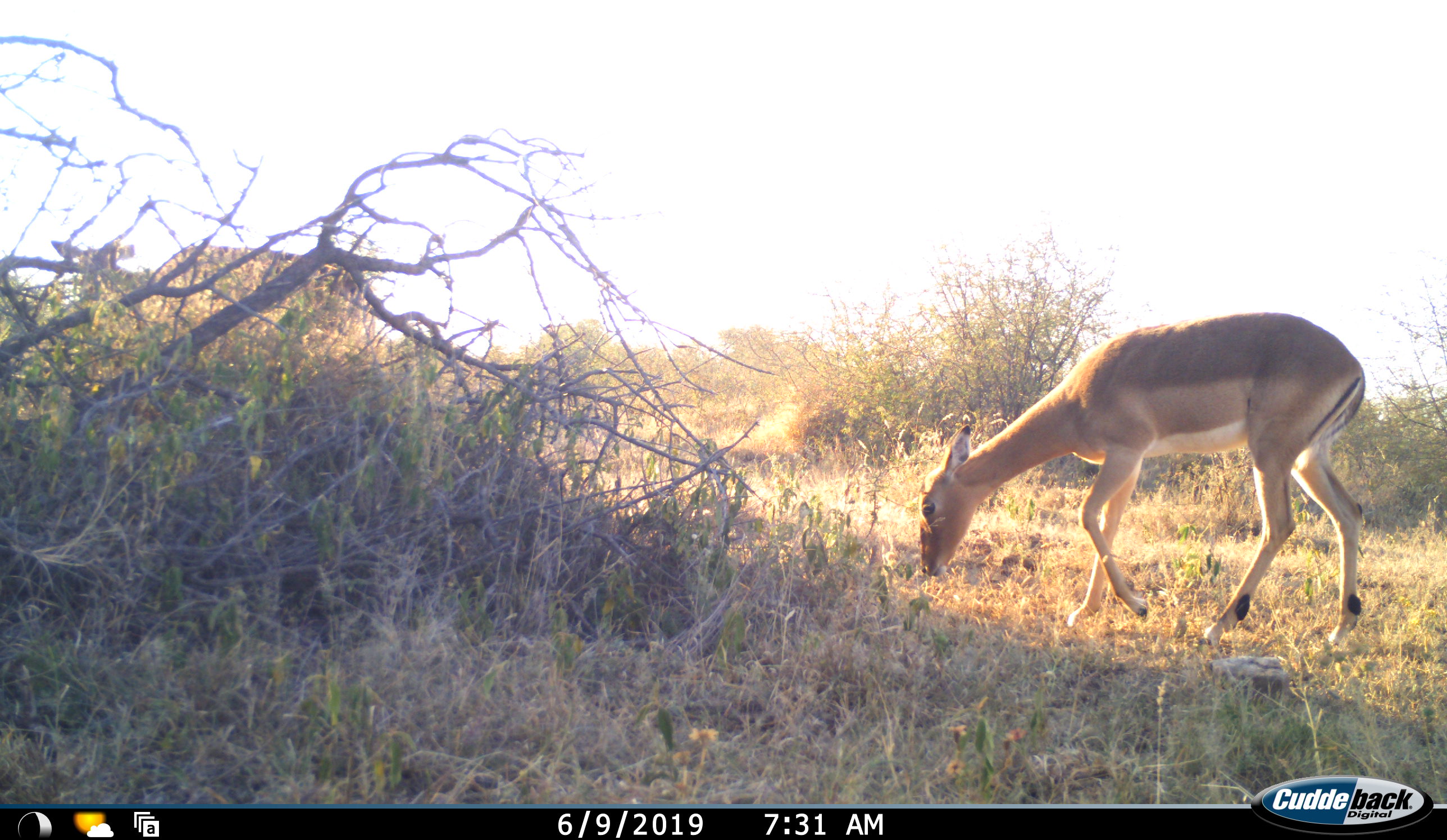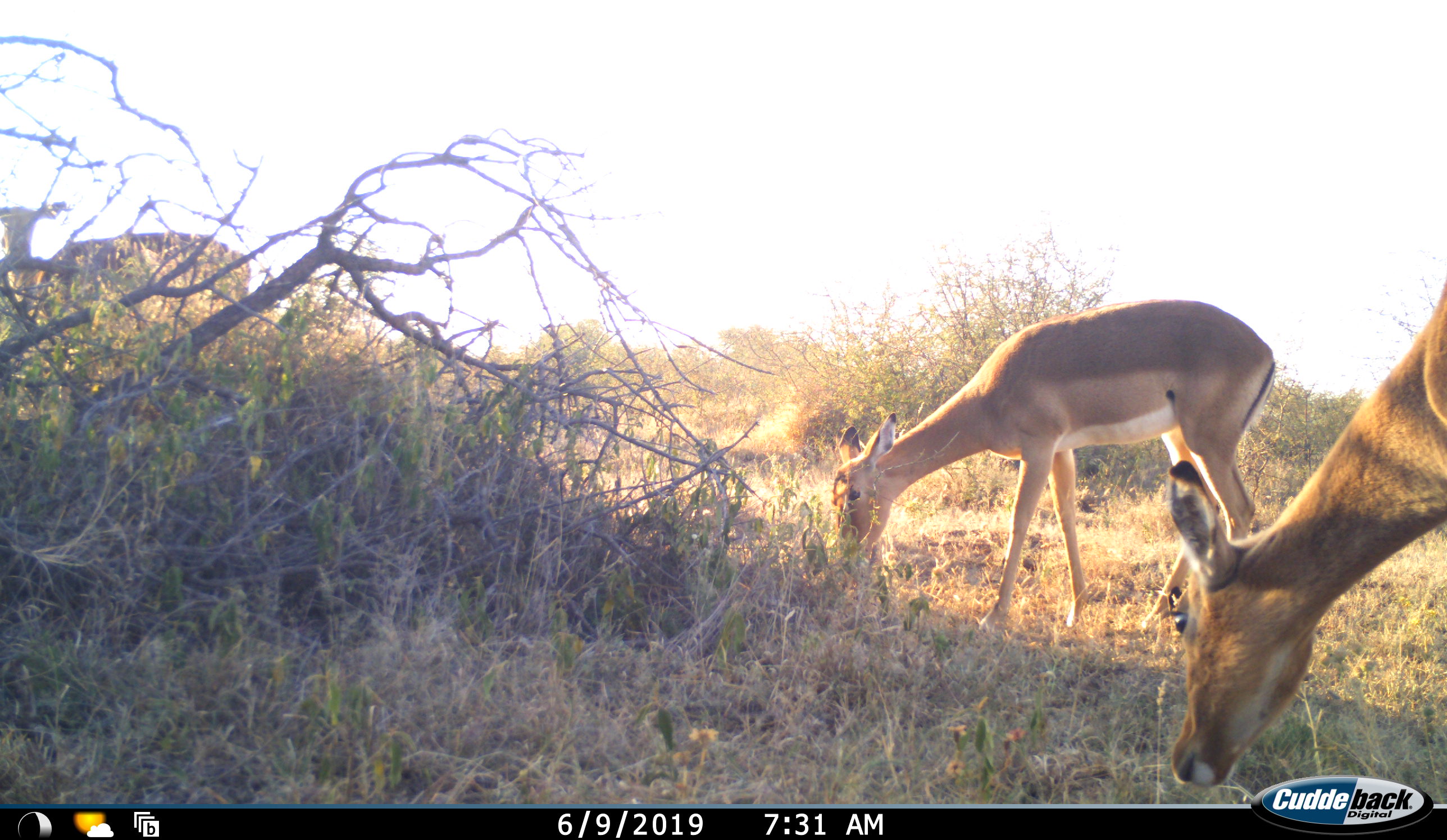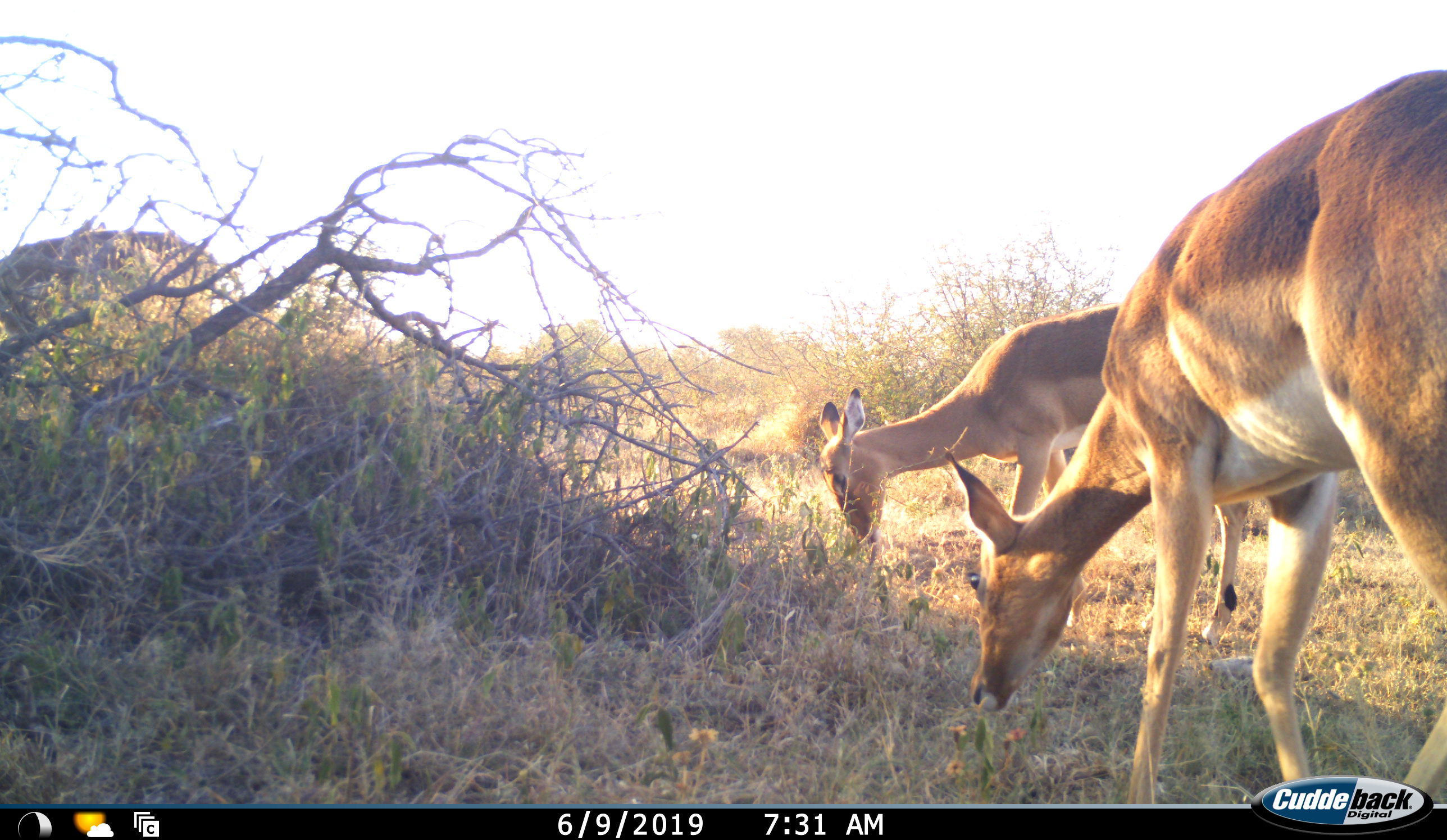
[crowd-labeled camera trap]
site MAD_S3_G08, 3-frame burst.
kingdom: Animalia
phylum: Chordata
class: Mammalia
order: Artiodactyla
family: Bovidae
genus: Aepyceros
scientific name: Aepyceros melampus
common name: impala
Impala (Aepyceros melampus), count 3. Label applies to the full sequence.